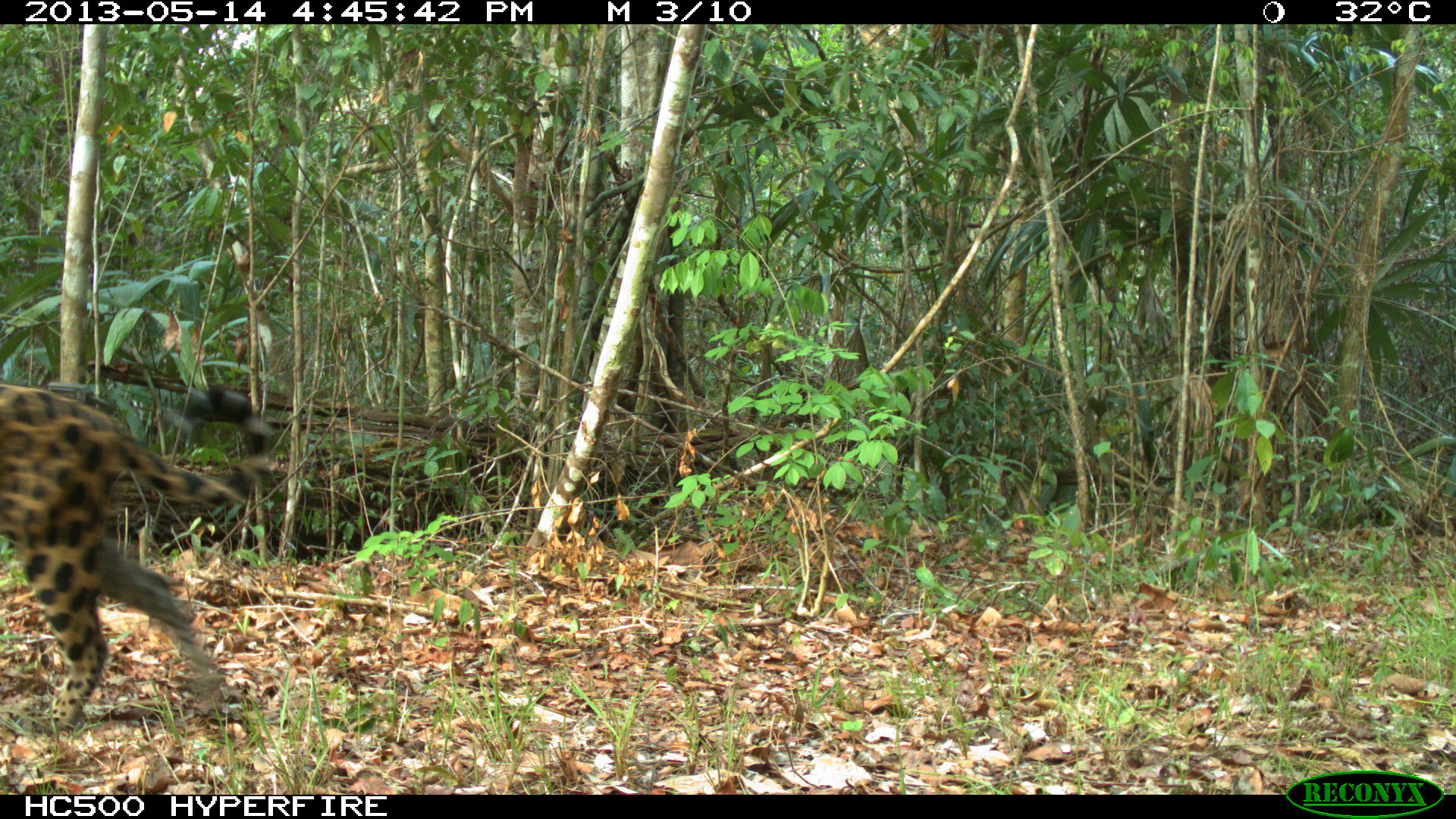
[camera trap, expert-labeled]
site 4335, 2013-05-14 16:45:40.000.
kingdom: Animalia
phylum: Chordata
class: Mammalia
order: Carnivora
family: Felidae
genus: Panthera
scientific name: Panthera onca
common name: jaguar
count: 1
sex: female